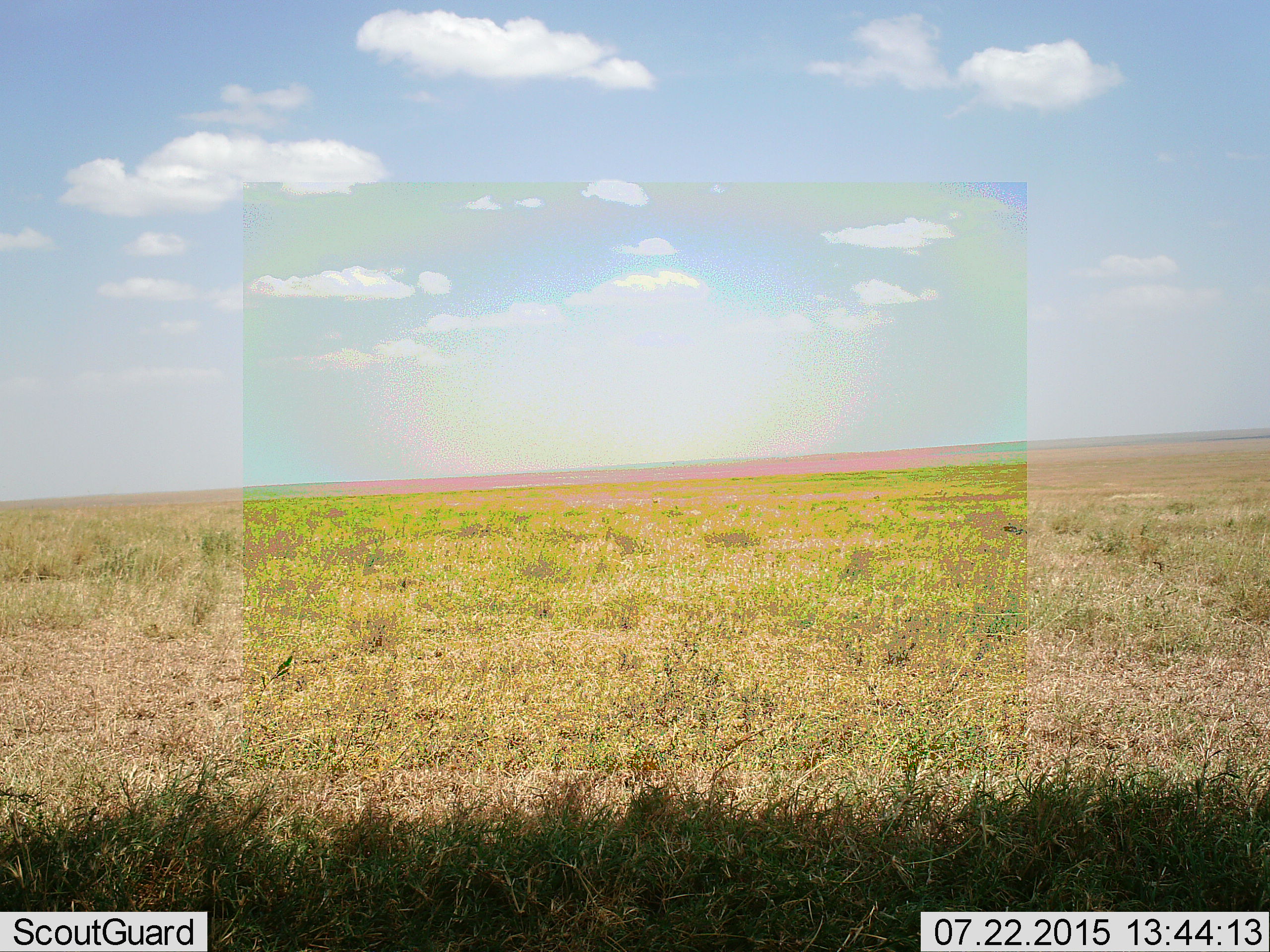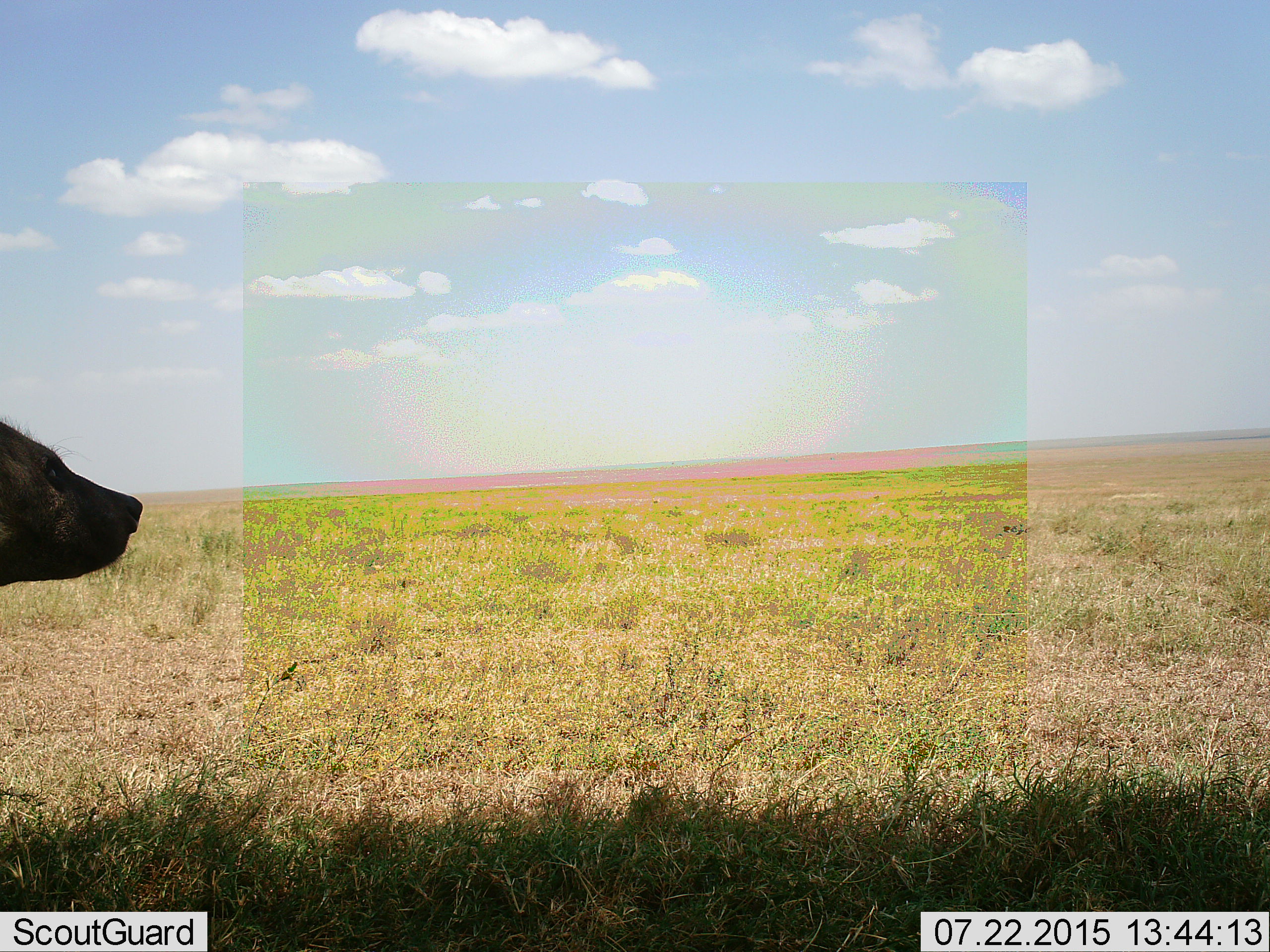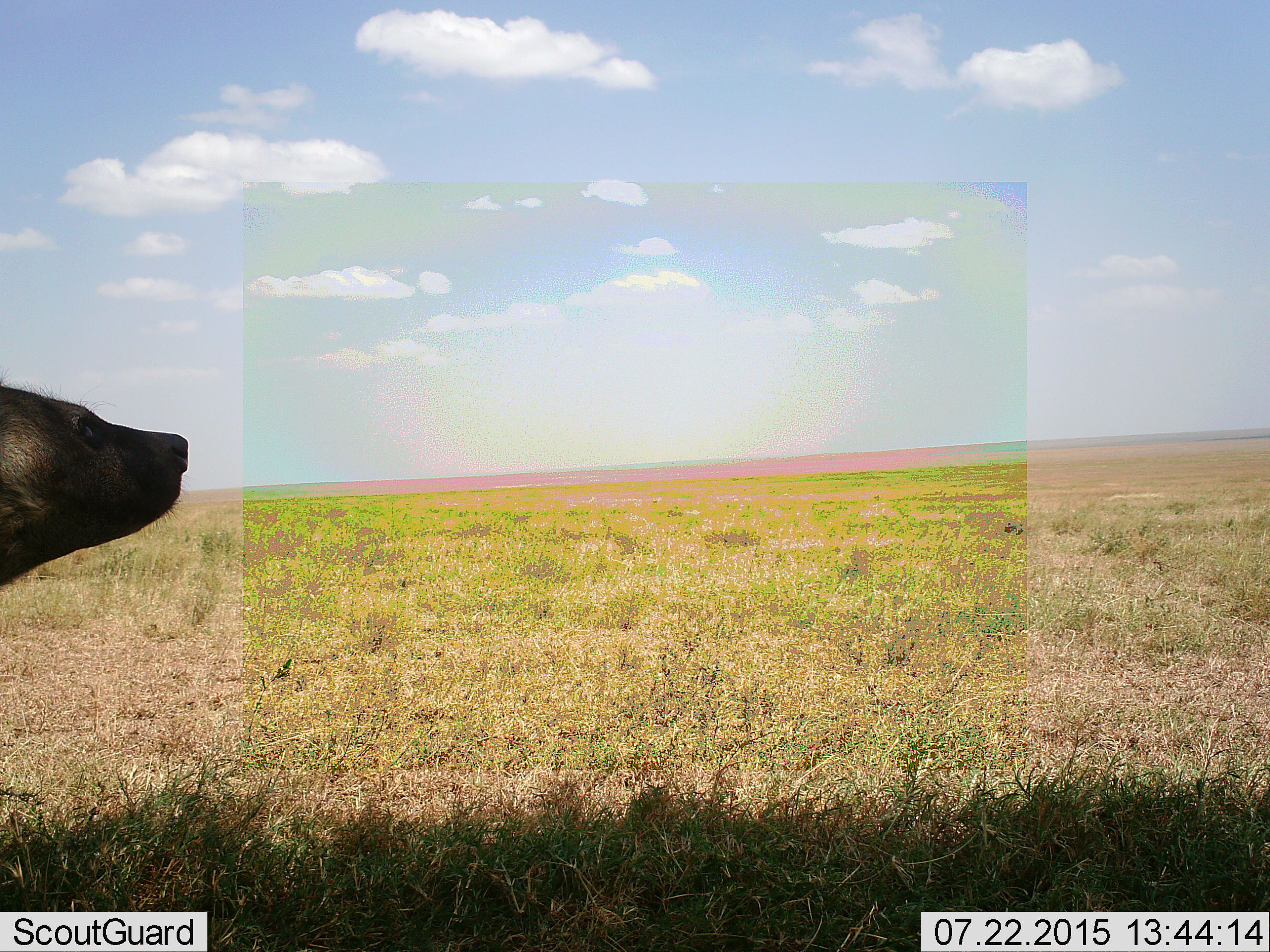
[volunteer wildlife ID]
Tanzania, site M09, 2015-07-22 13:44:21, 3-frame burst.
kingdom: Animalia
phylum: Chordata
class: Mammalia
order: Carnivora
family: Hyaenidae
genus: Crocuta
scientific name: Crocuta crocuta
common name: spotted hyena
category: hyenaspotted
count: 1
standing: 50%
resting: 0%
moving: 50%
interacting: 0%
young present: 0%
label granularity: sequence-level